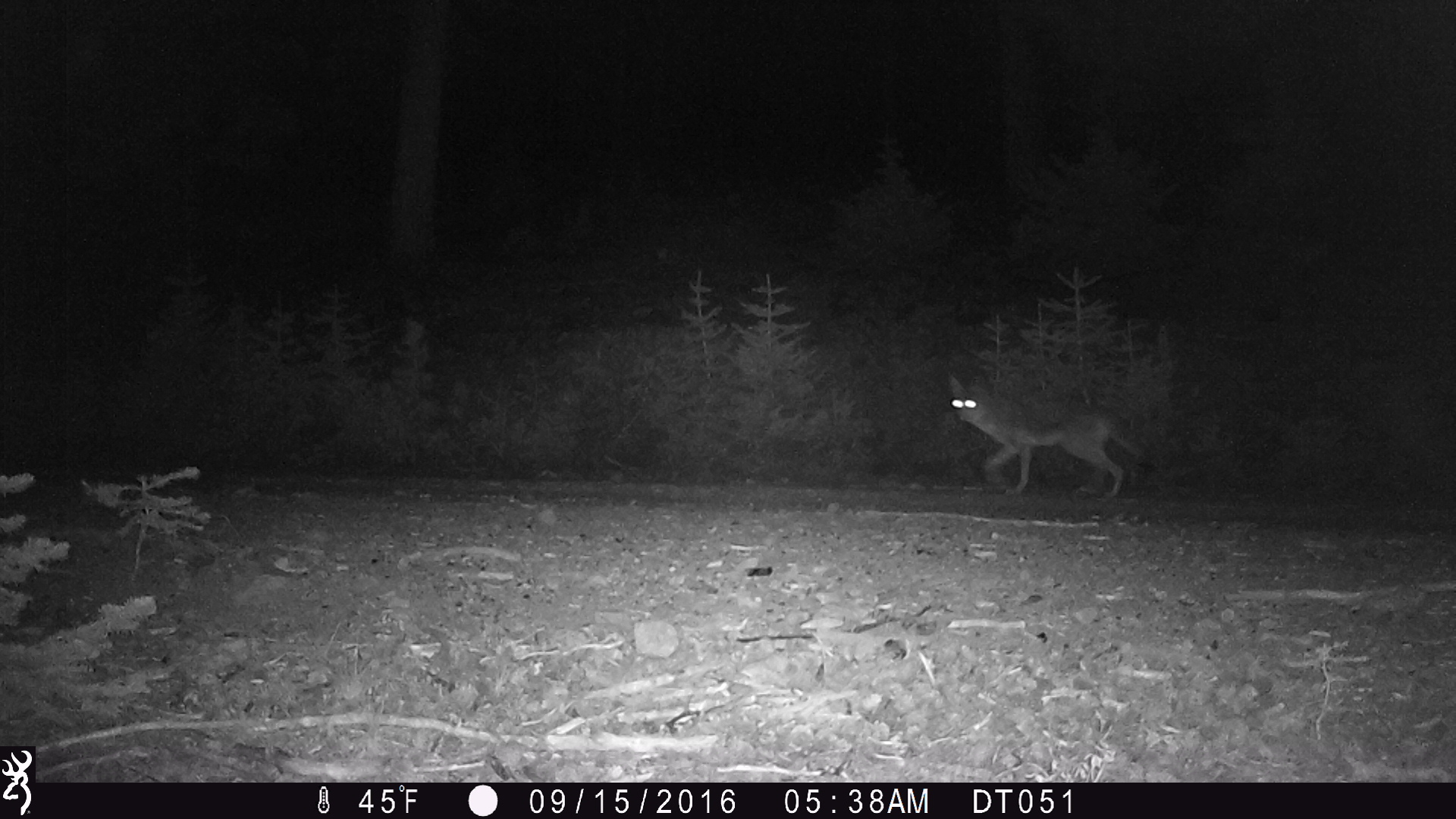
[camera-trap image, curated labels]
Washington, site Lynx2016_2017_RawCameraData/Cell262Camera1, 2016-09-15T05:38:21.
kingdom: Animalia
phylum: Chordata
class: Mammalia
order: Carnivora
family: Canidae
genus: Canis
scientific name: Canis latrans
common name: coyote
Canis latrans (coyote). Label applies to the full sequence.